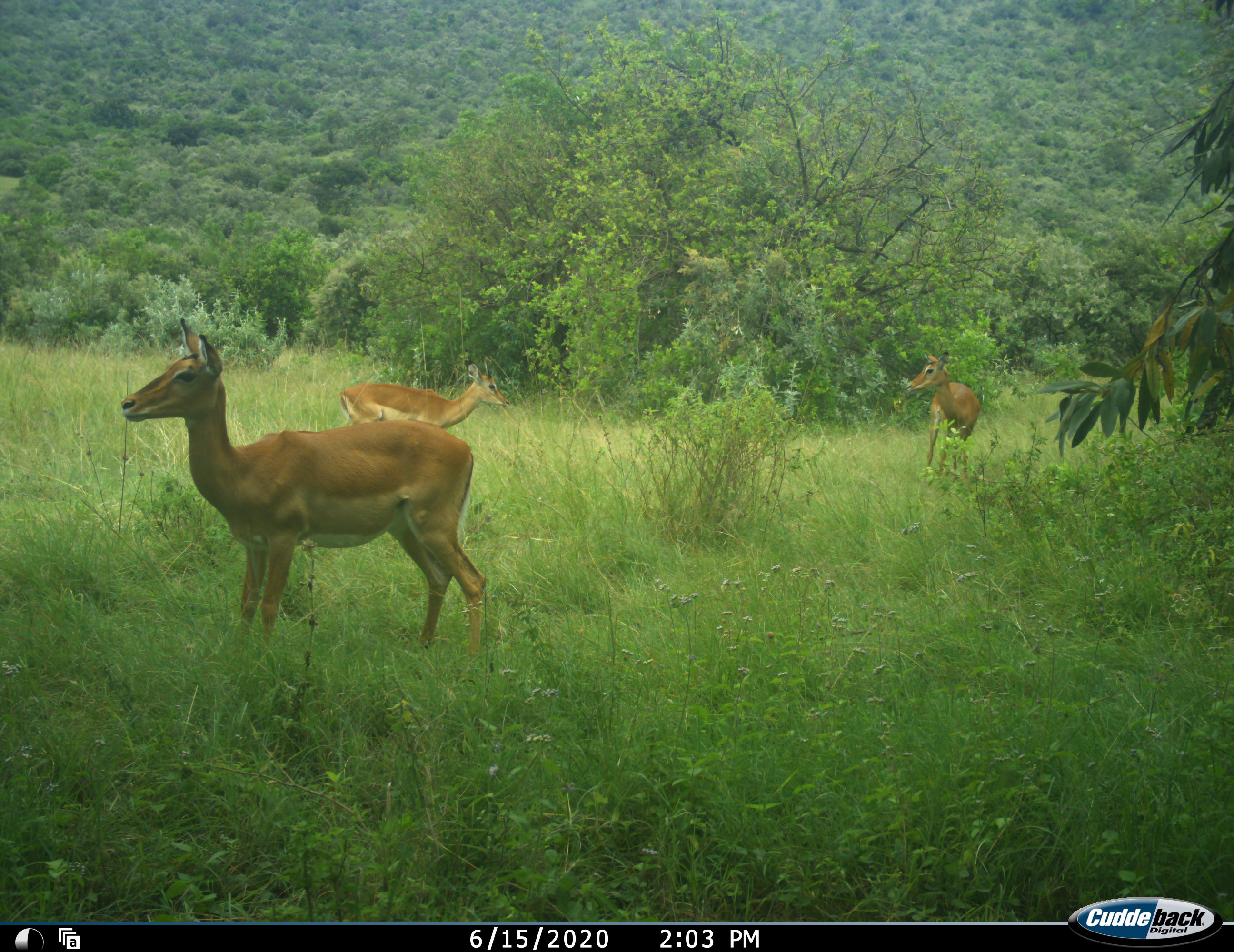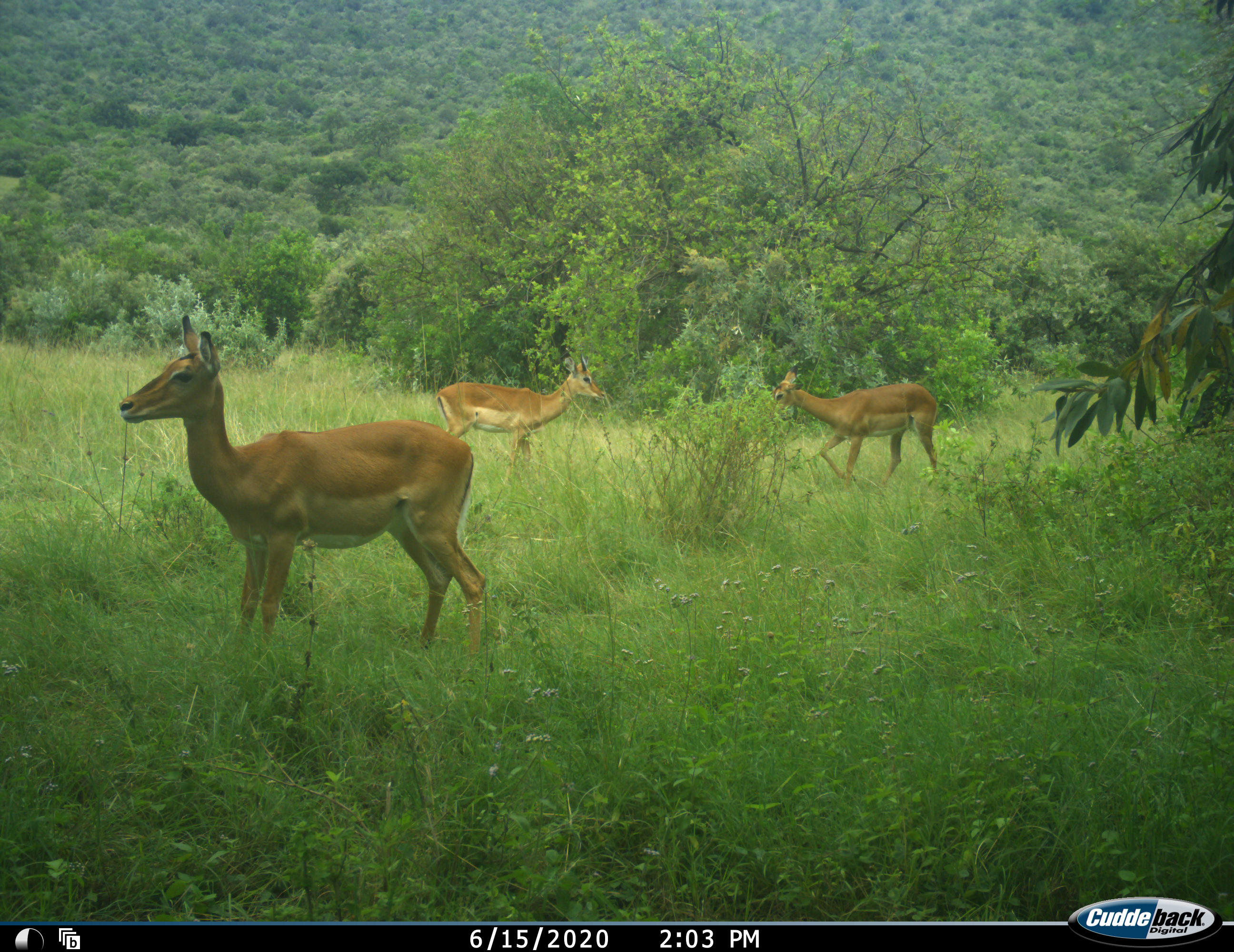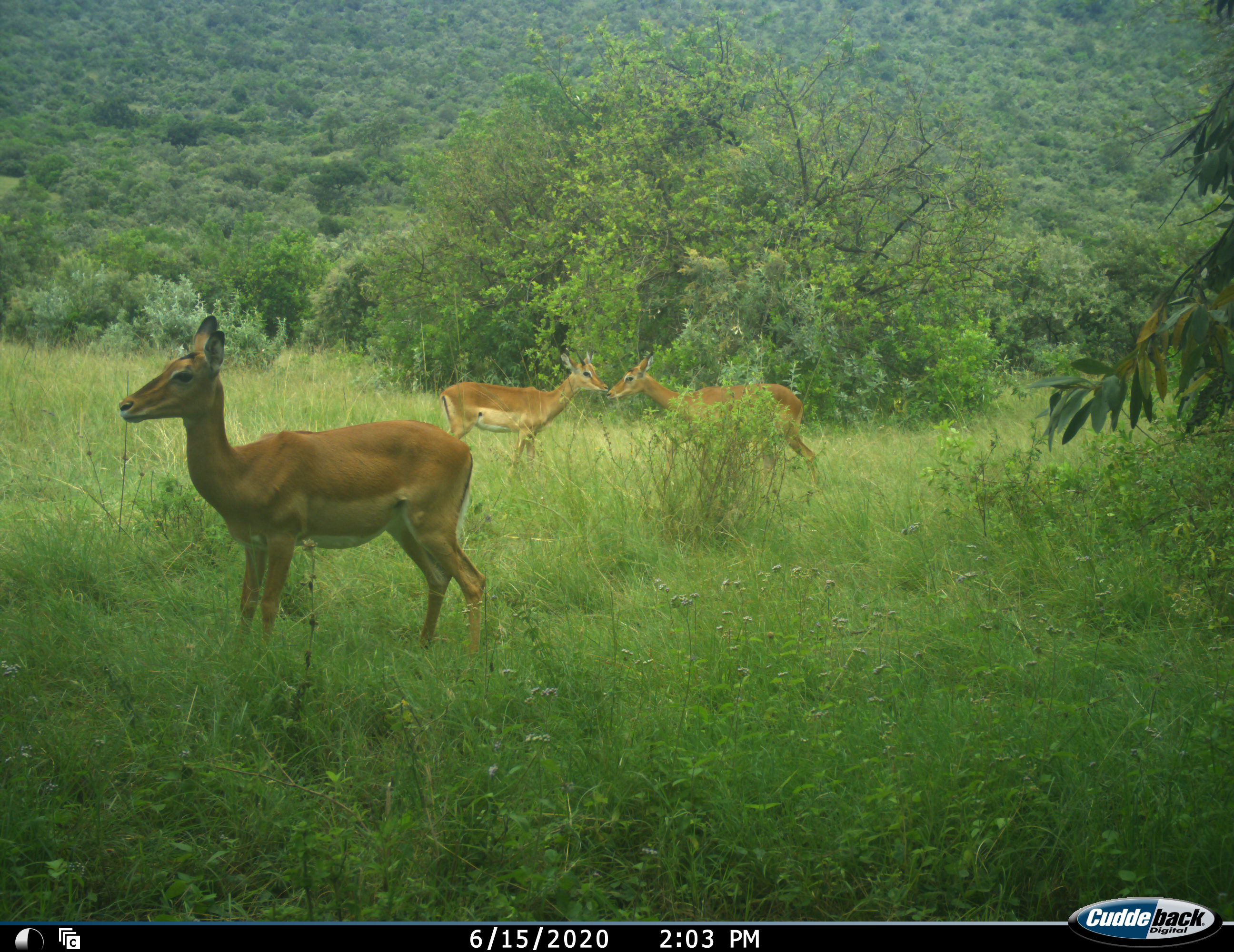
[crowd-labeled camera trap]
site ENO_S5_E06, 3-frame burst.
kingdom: Animalia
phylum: Chordata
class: Mammalia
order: Artiodactyla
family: Bovidae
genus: Aepyceros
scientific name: Aepyceros melampus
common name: impala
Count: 3.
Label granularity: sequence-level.